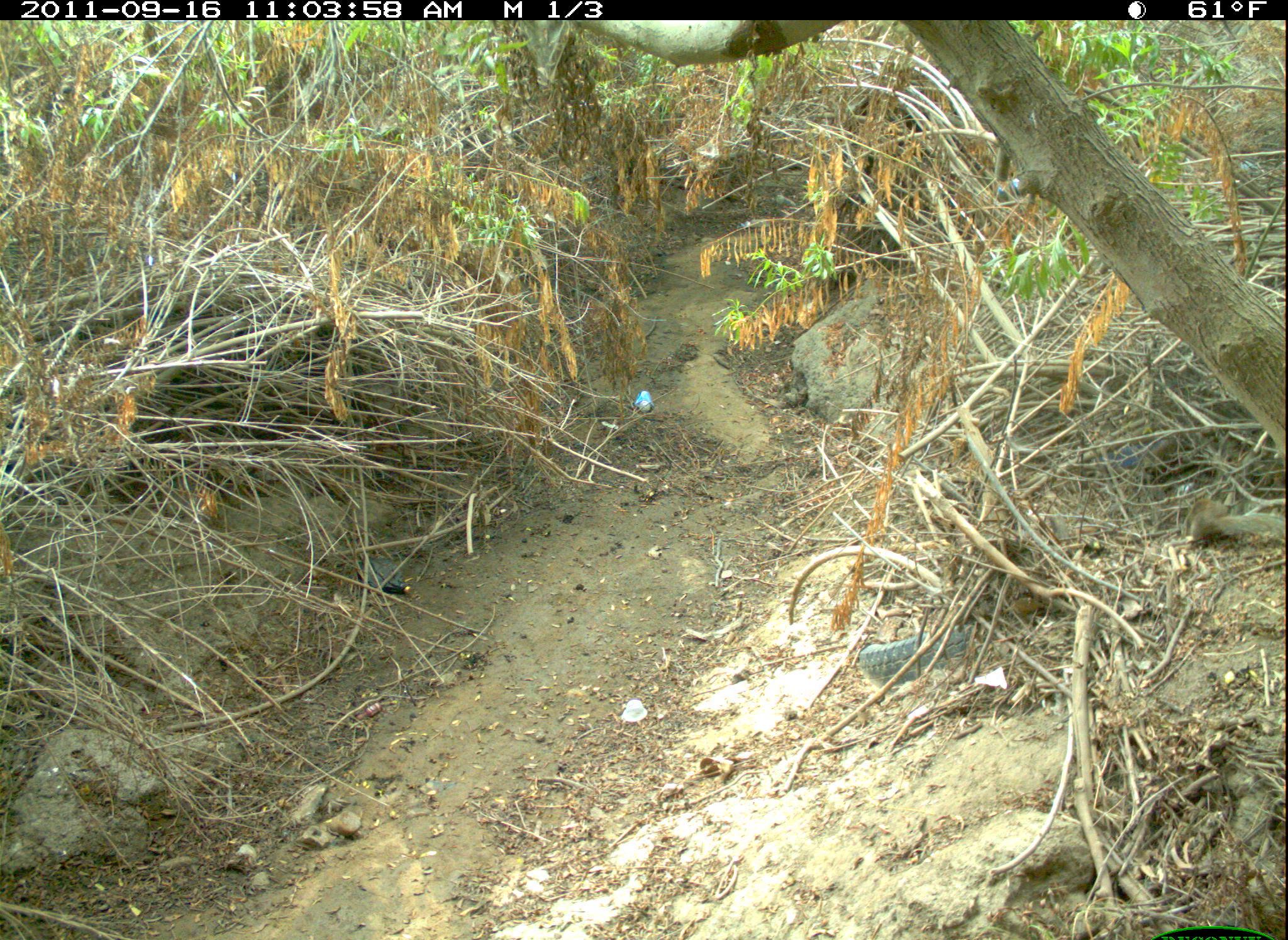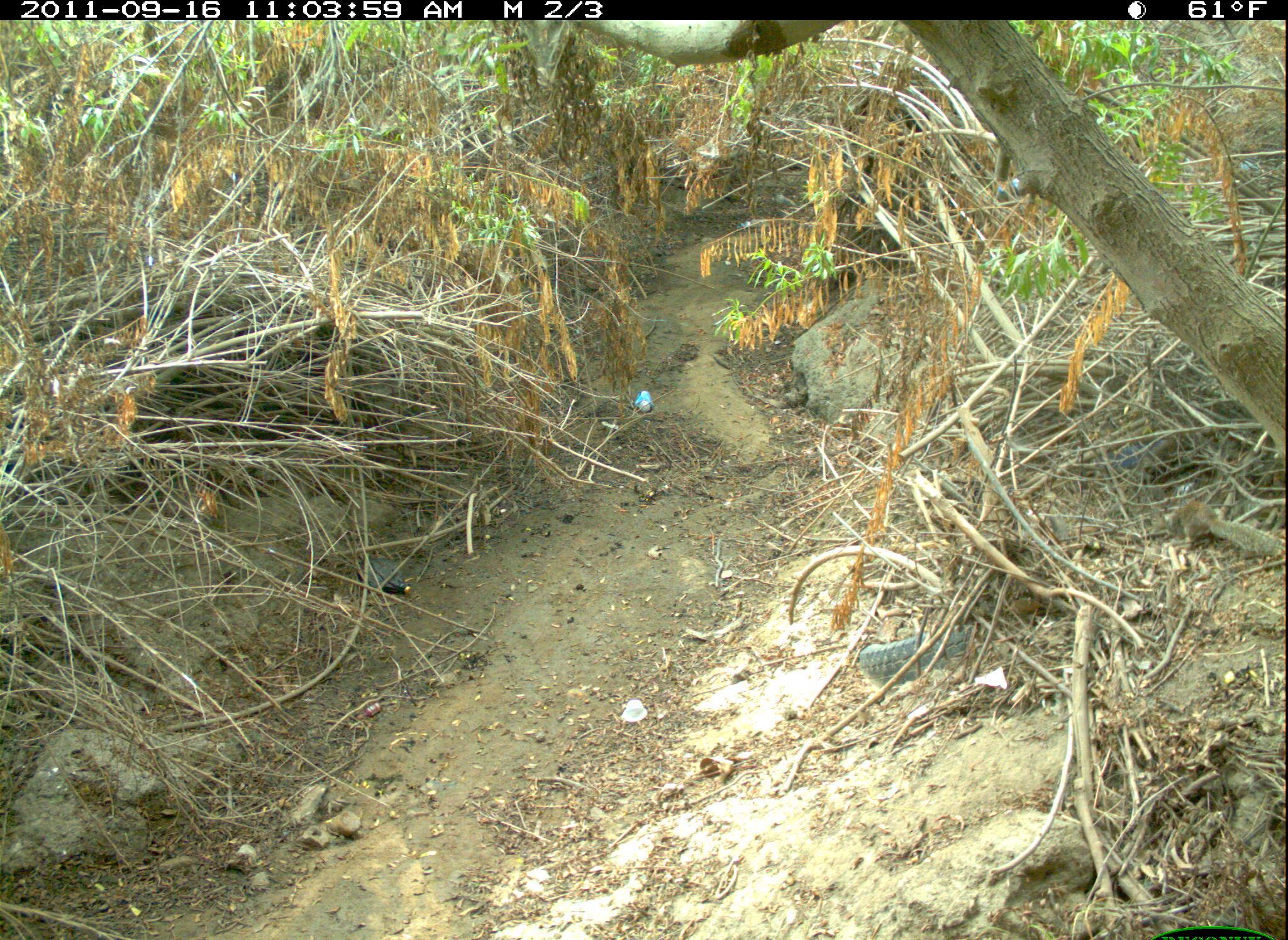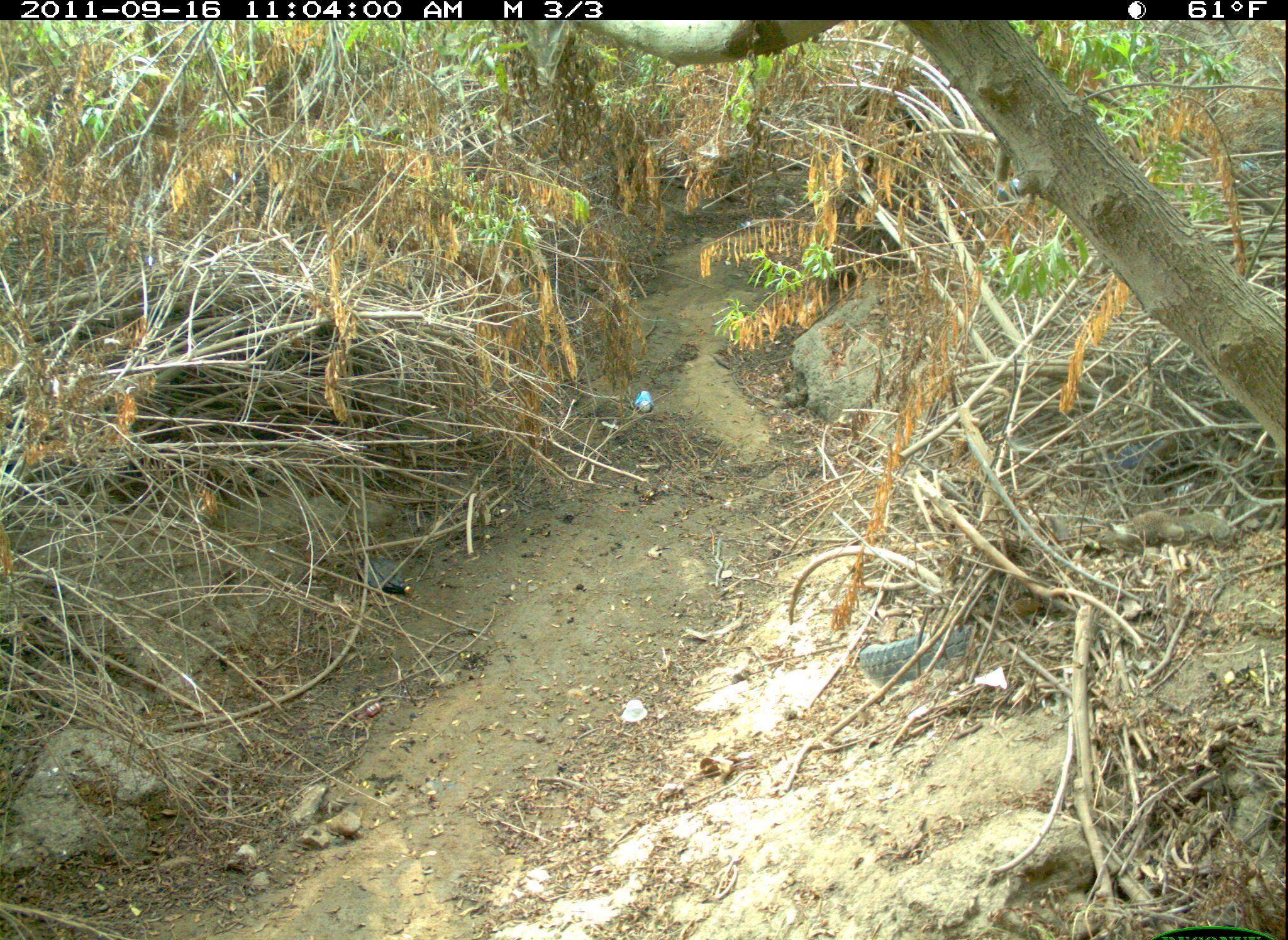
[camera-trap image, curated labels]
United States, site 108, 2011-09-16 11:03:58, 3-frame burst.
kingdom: Animalia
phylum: Chordata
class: Mammalia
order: Rodentia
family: Sciuridae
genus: Sciurus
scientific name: Sciurus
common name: squirrel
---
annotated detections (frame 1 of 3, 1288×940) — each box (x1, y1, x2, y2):
squirrel: (1177, 480, 1285, 570)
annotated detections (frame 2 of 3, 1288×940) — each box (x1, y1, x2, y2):
squirrel: (1162, 496, 1286, 565)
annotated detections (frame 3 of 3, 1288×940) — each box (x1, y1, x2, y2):
squirrel: (1093, 504, 1254, 557)